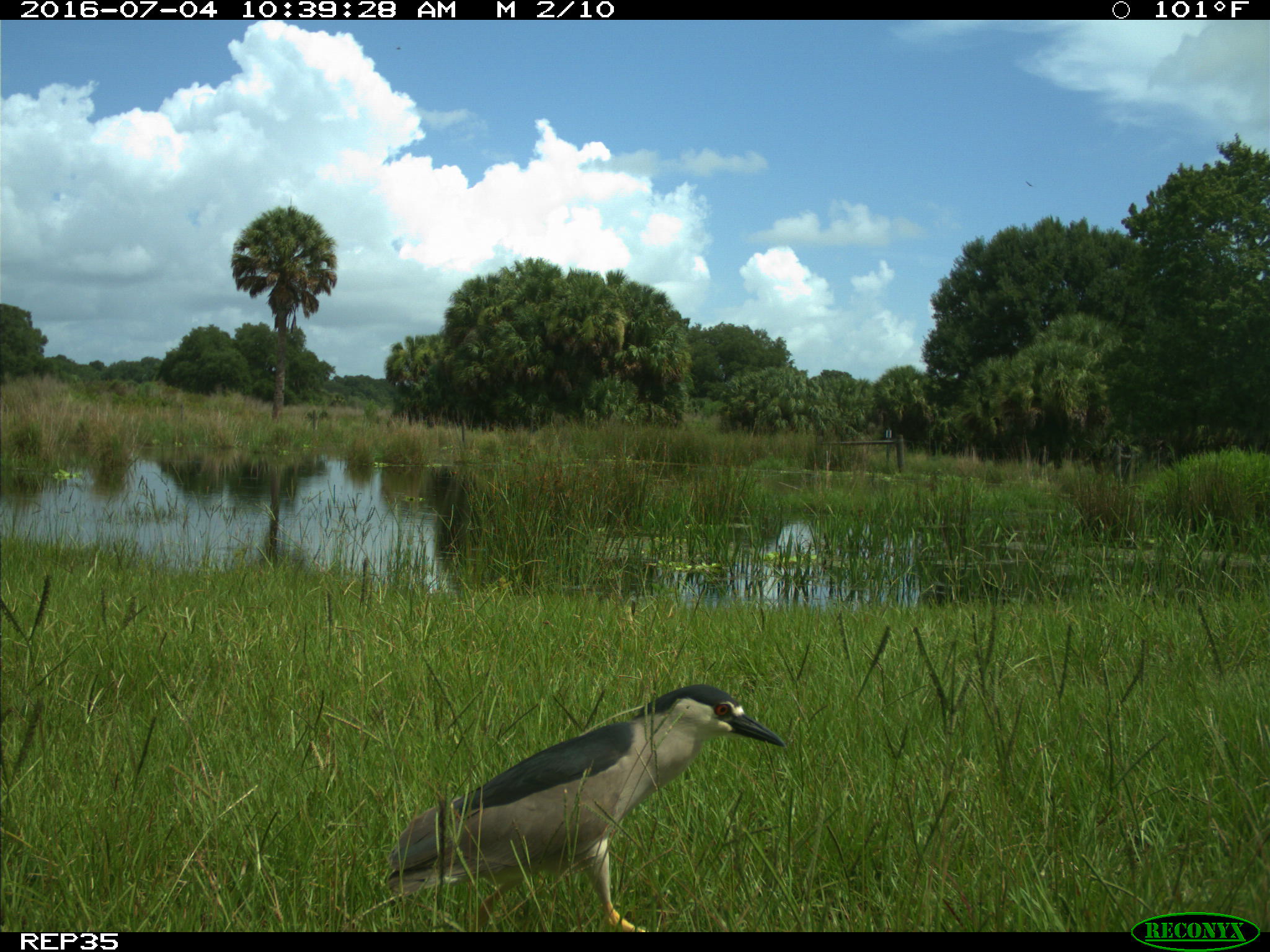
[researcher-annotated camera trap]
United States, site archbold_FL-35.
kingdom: Animalia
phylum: Chordata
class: Aves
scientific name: Aves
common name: birds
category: unidentified bird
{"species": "unidentified bird (birds) (Aves)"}